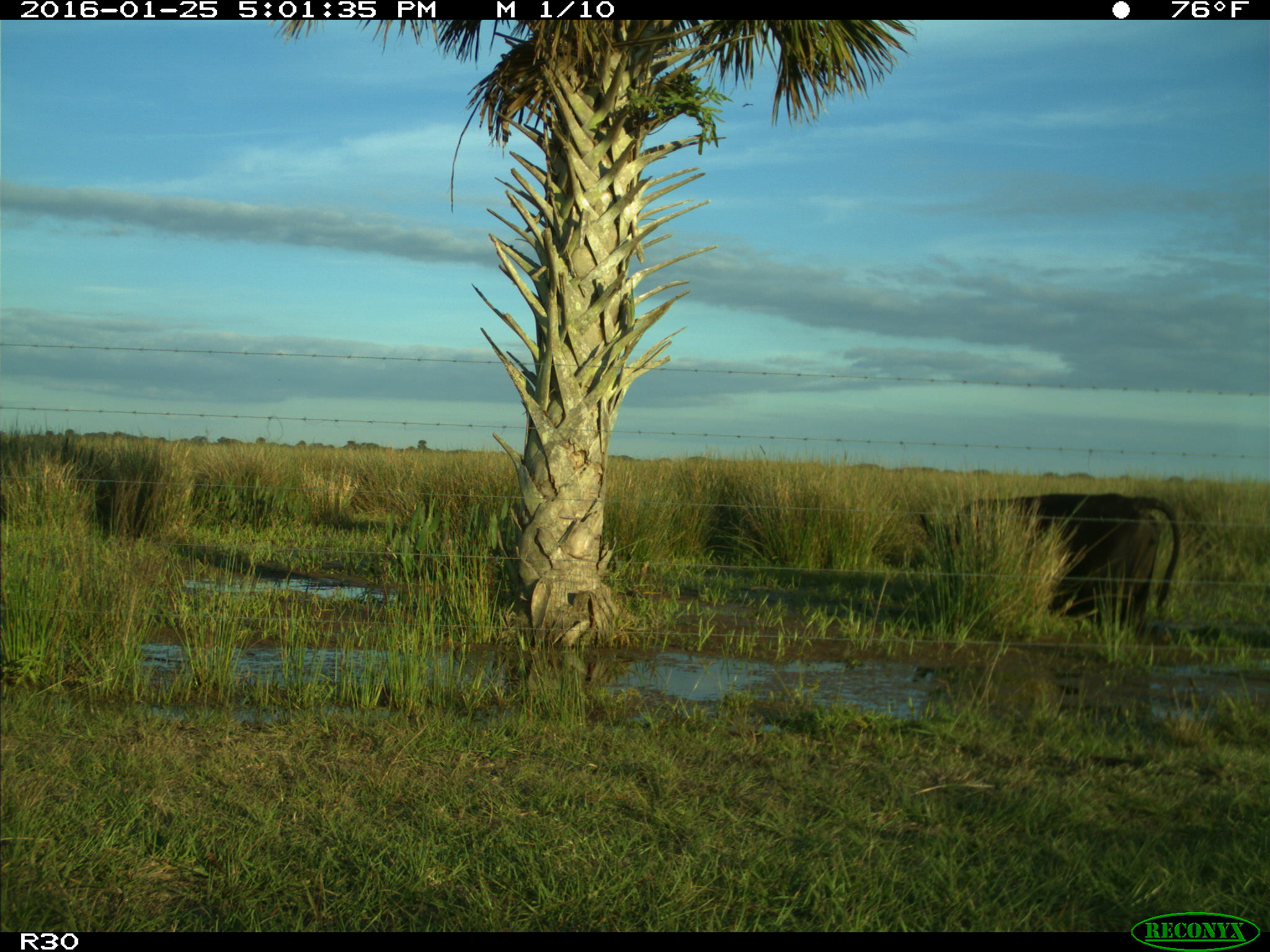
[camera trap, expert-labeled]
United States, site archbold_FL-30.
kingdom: Animalia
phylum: Chordata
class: Mammalia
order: Artiodactyla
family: Bovidae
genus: Bos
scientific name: Bos taurus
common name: domestic cow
Bos taurus (domestic cow).